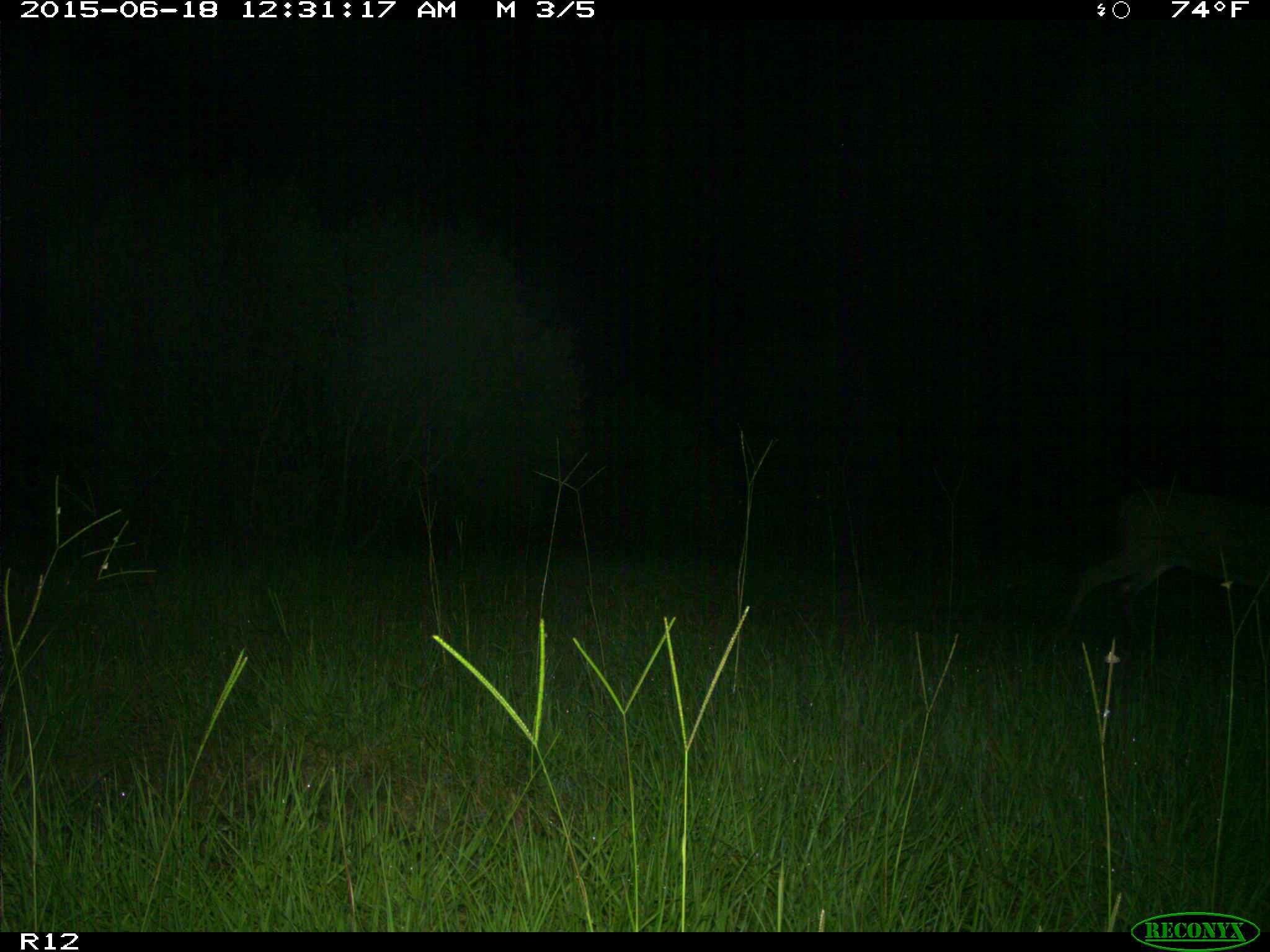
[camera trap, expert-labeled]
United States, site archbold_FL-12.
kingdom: Animalia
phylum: Chordata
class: Mammalia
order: Artiodactyla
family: Cervidae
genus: Odocoileus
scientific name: Odocoileus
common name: deer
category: unidentified deer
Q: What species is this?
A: Unidentified deer (deer) (Odocoileus).